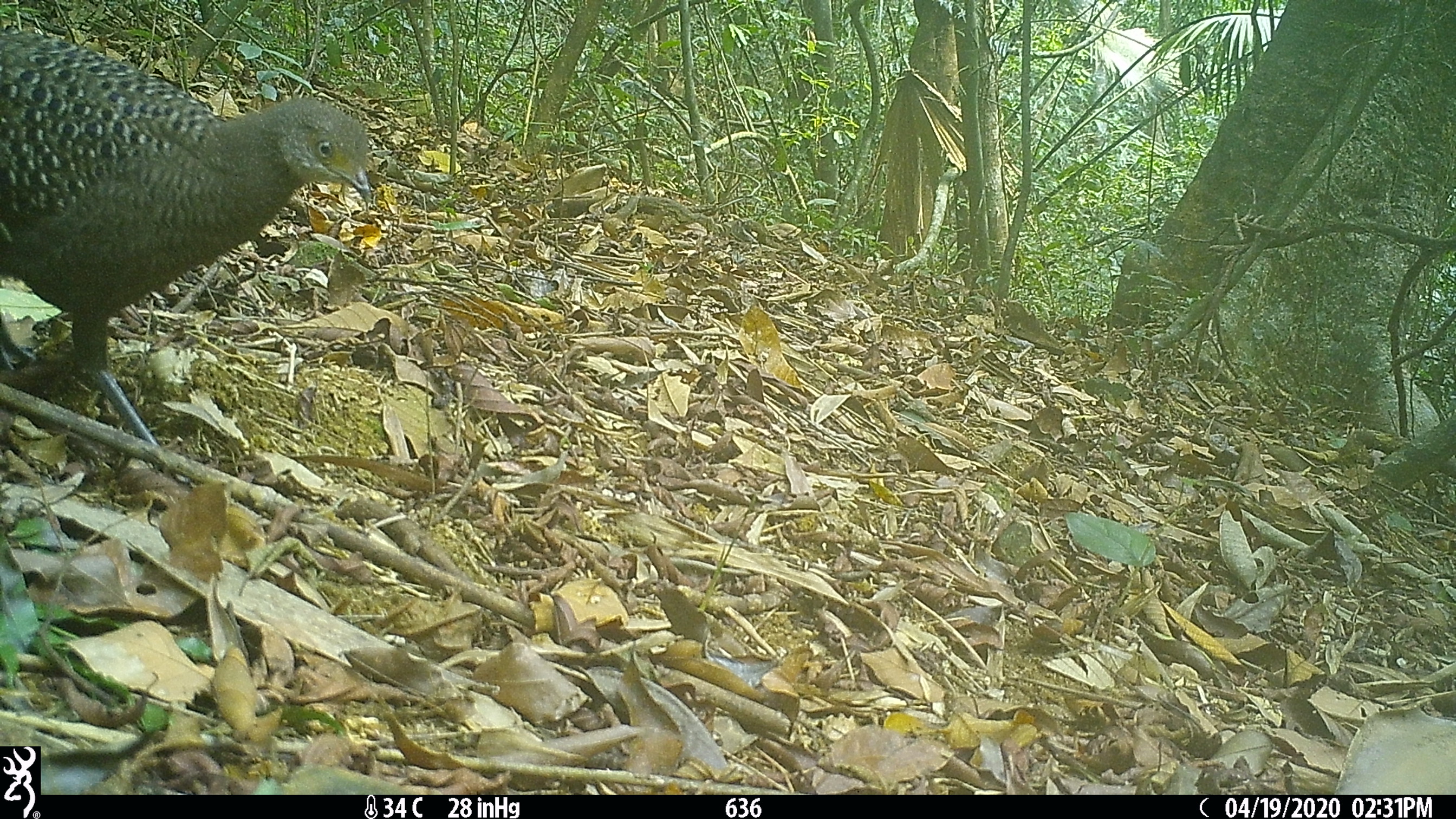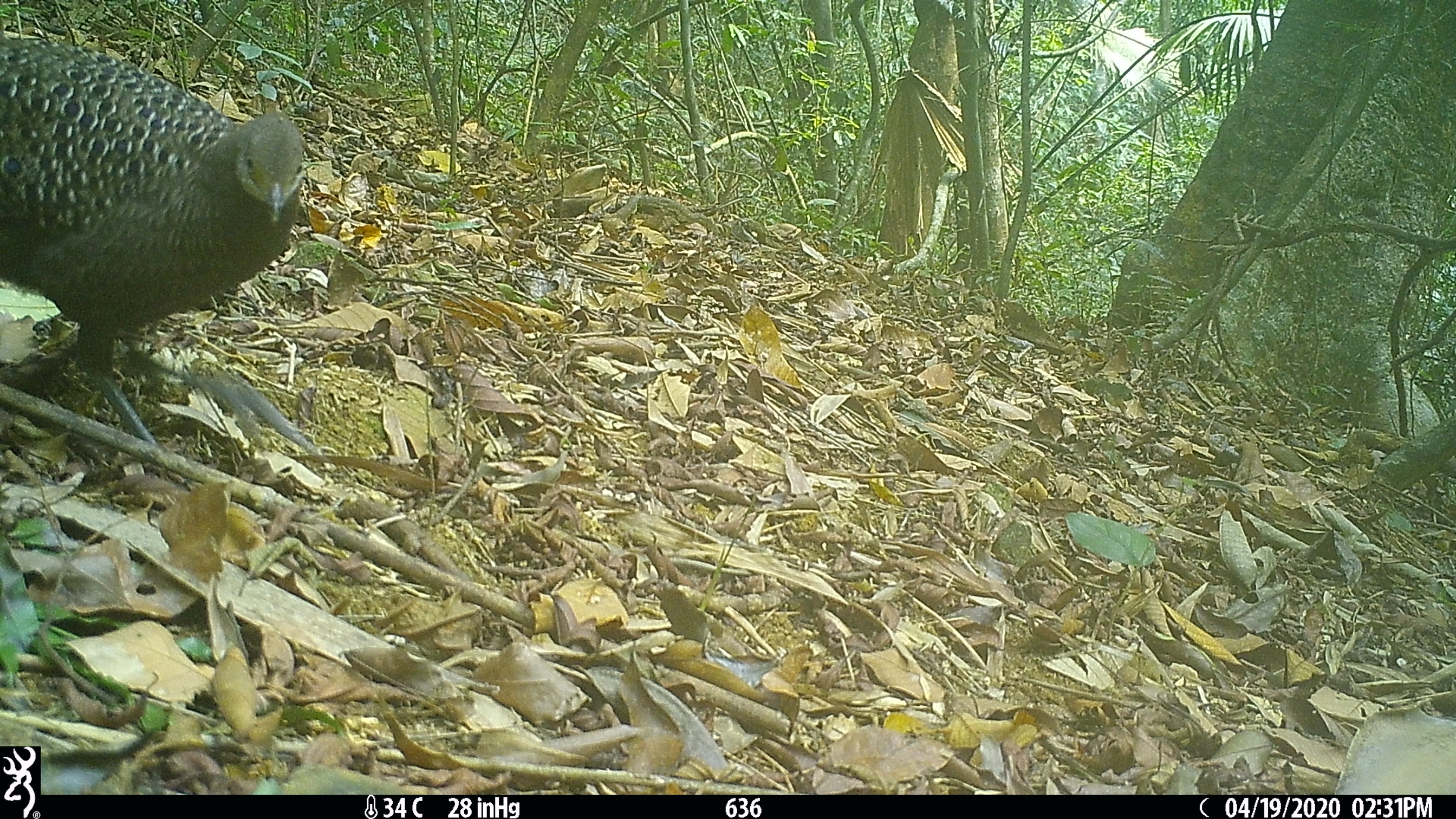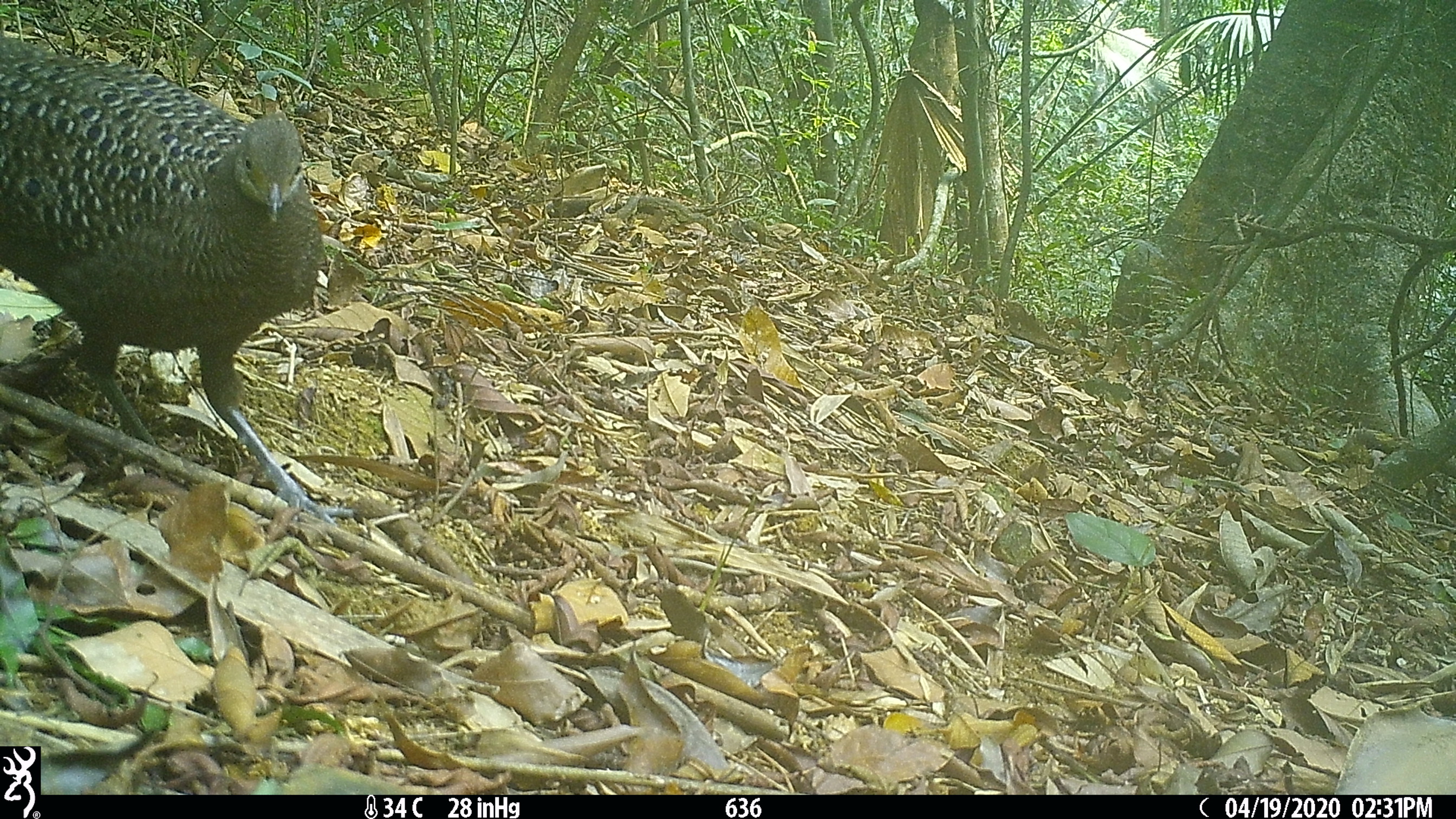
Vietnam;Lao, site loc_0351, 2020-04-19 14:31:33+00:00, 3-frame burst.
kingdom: Animalia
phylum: Chordata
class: Aves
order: Galliformes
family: Phasianidae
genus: Polyplectron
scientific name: Polyplectron bicalcaratum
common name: gray peacock-pheasant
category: grey peacock pheasant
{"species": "grey peacock pheasant (gray peacock-pheasant) (Polyplectron bicalcaratum)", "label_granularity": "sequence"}